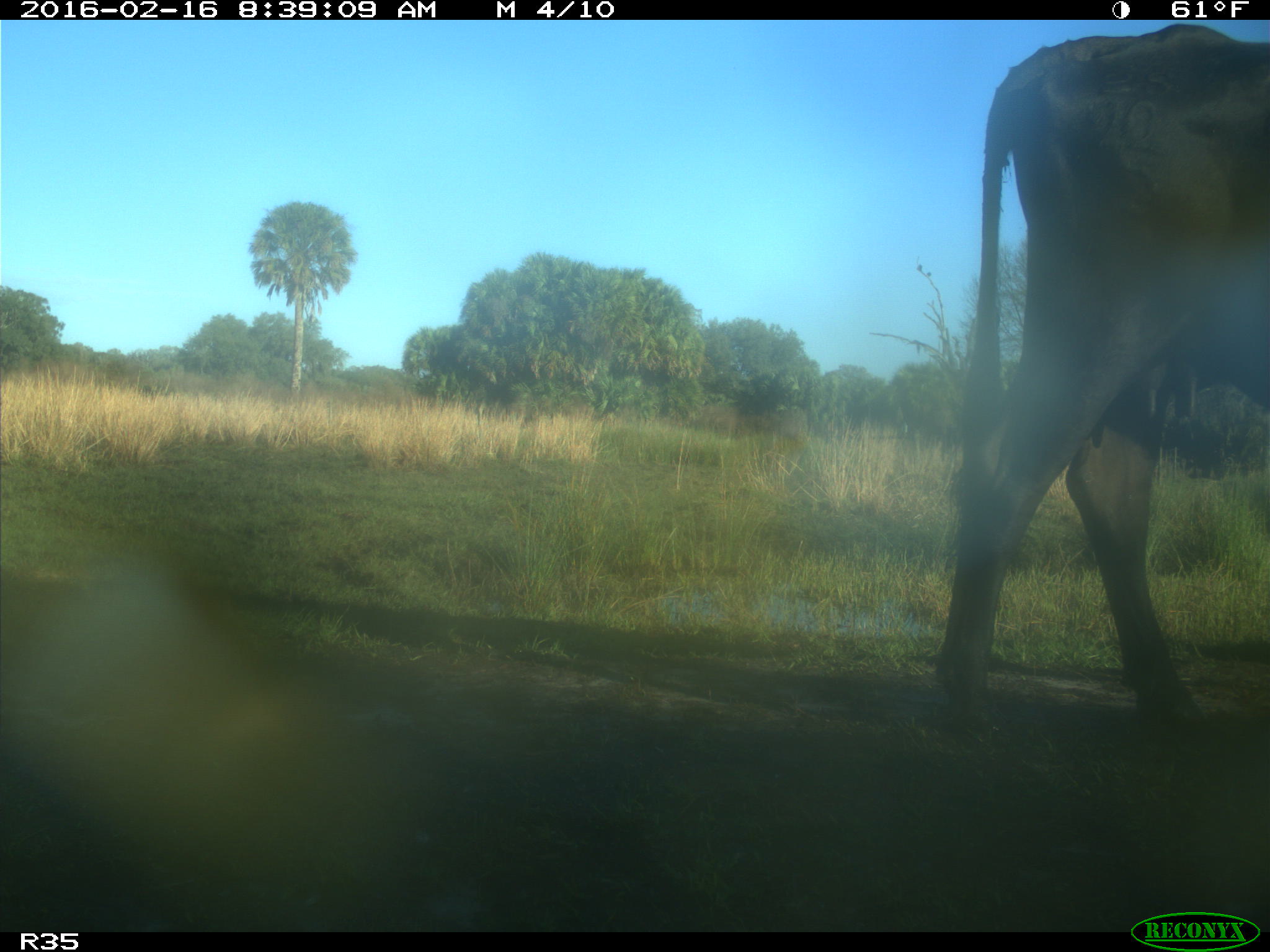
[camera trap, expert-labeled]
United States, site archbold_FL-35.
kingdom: Animalia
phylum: Chordata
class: Mammalia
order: Artiodactyla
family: Bovidae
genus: Bos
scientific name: Bos taurus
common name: domestic cow